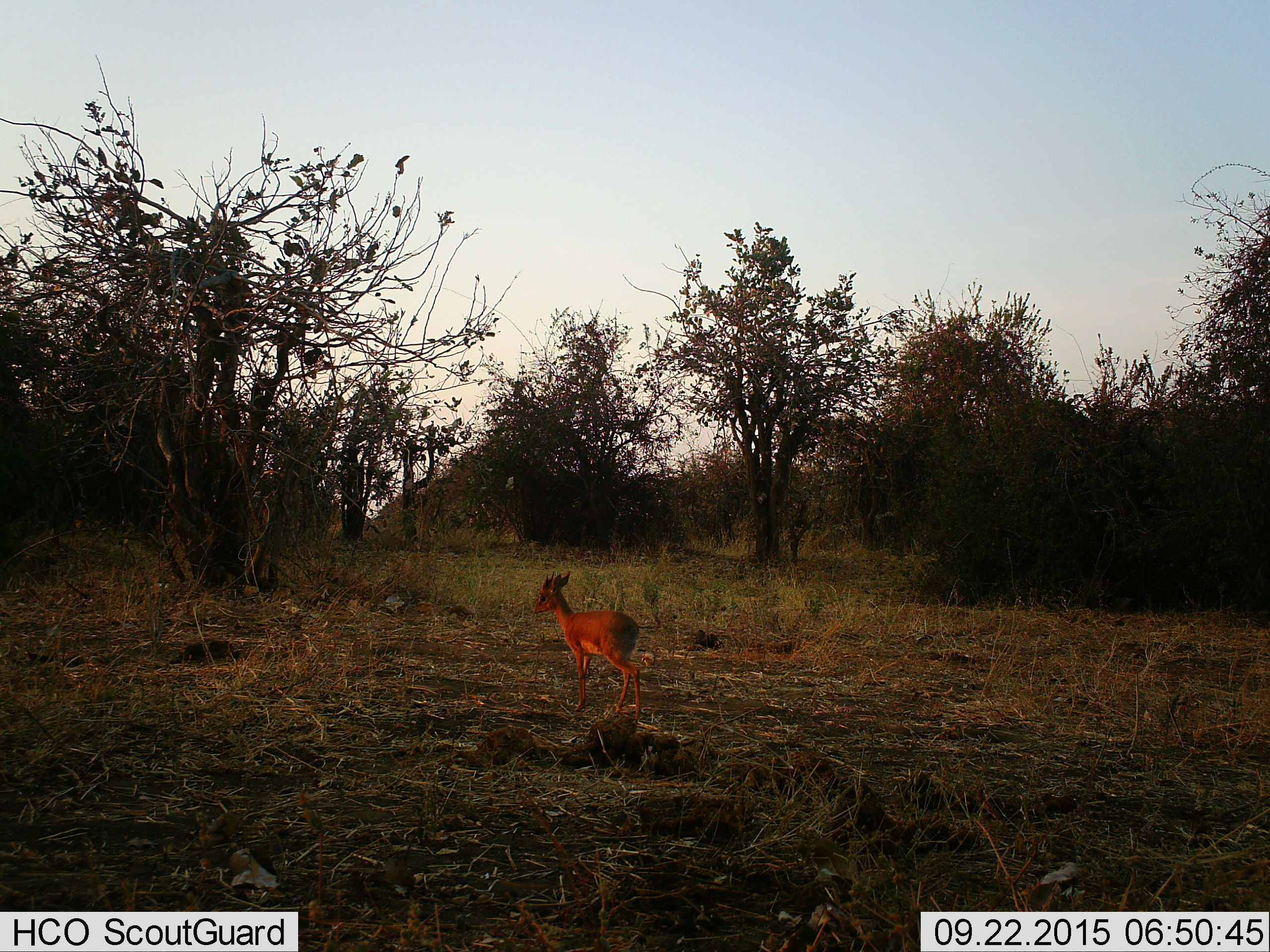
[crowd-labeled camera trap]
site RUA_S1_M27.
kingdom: Animalia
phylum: Chordata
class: Mammalia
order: Artiodactyla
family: Bovidae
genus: Madoqua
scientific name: Madoqua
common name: dik-dik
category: dikdik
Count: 1.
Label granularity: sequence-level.